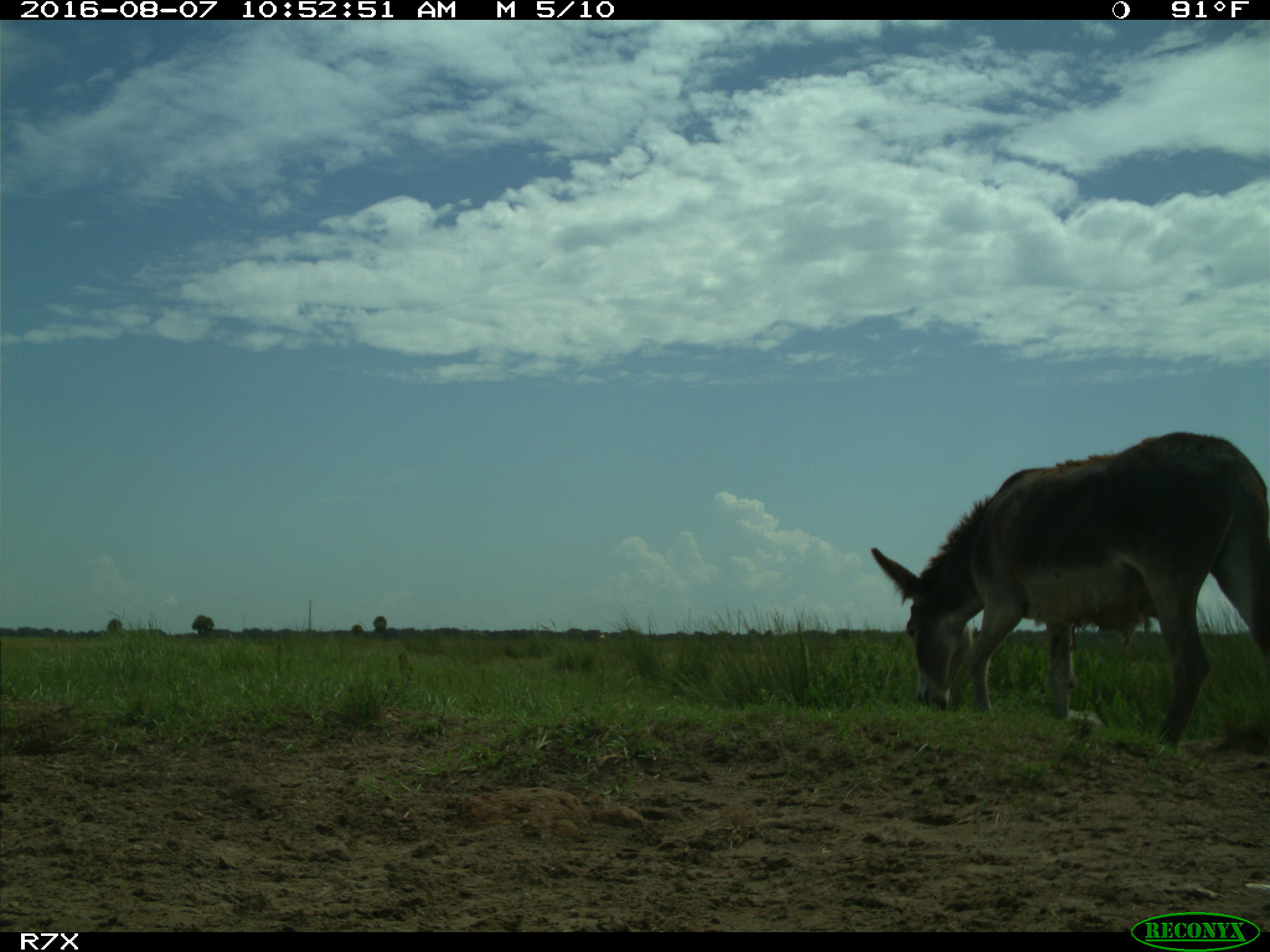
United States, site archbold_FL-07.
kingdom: Animalia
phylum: Chordata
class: Mammalia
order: Perissodactyla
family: Equidae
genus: Equus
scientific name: Equus africanus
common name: african wild ass